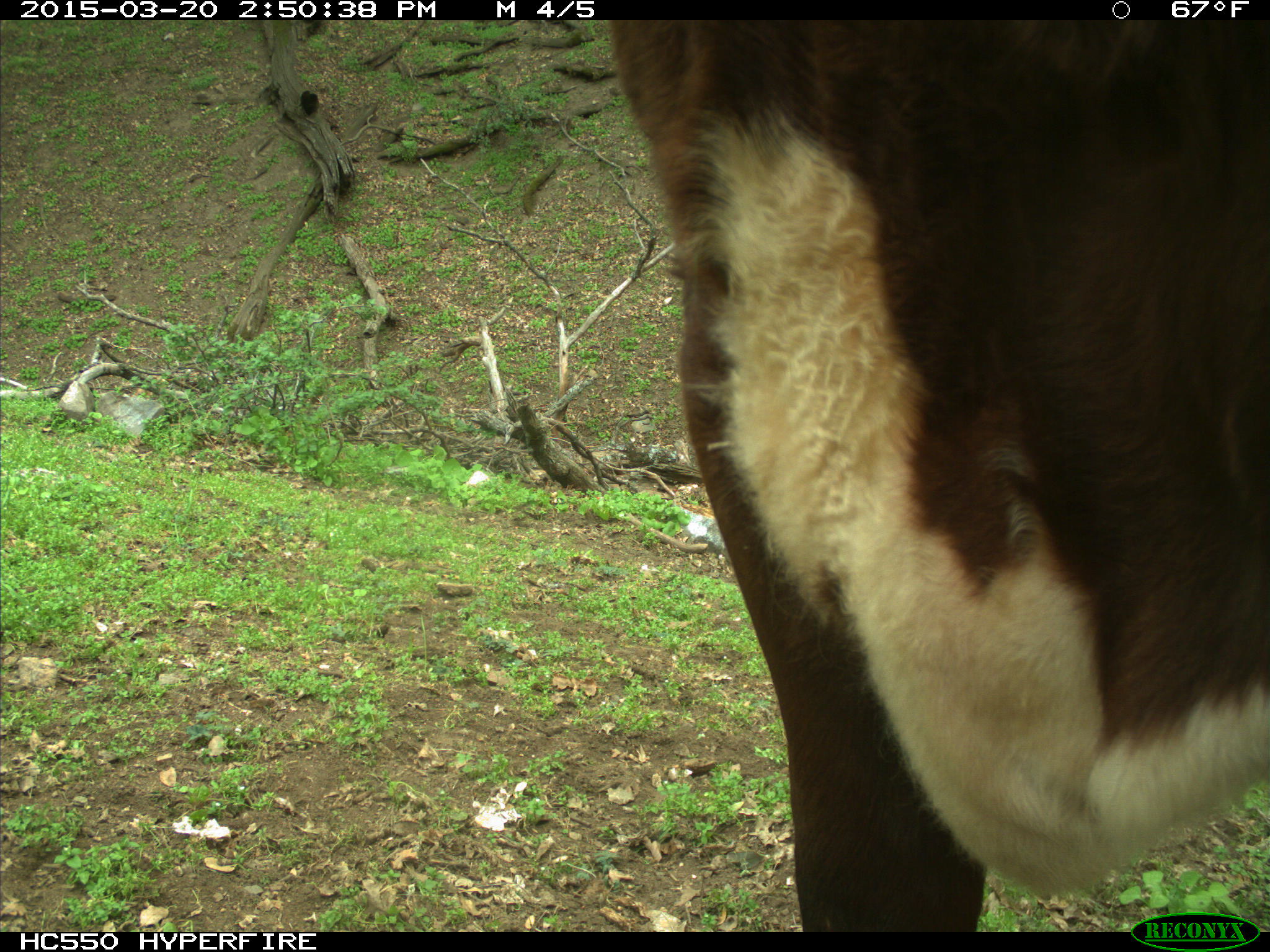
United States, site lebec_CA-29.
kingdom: Animalia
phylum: Chordata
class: Mammalia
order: Artiodactyla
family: Bovidae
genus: Bos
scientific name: Bos taurus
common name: domestic cow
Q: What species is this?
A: Bos taurus (domestic cow).